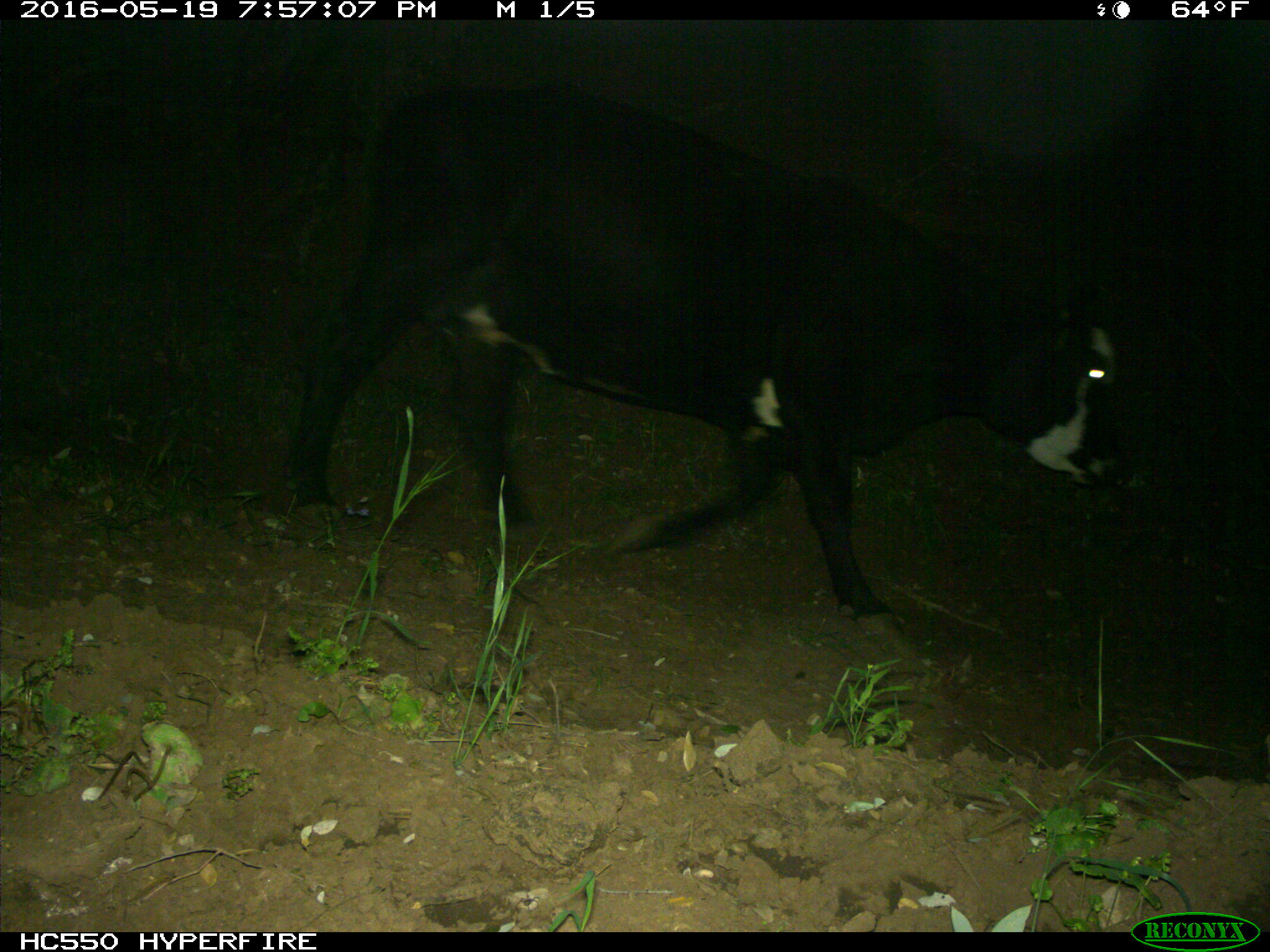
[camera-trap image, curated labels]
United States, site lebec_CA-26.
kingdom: Animalia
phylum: Chordata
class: Mammalia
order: Artiodactyla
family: Bovidae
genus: Bos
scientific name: Bos taurus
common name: domestic cow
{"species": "Bos taurus (domestic cow)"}